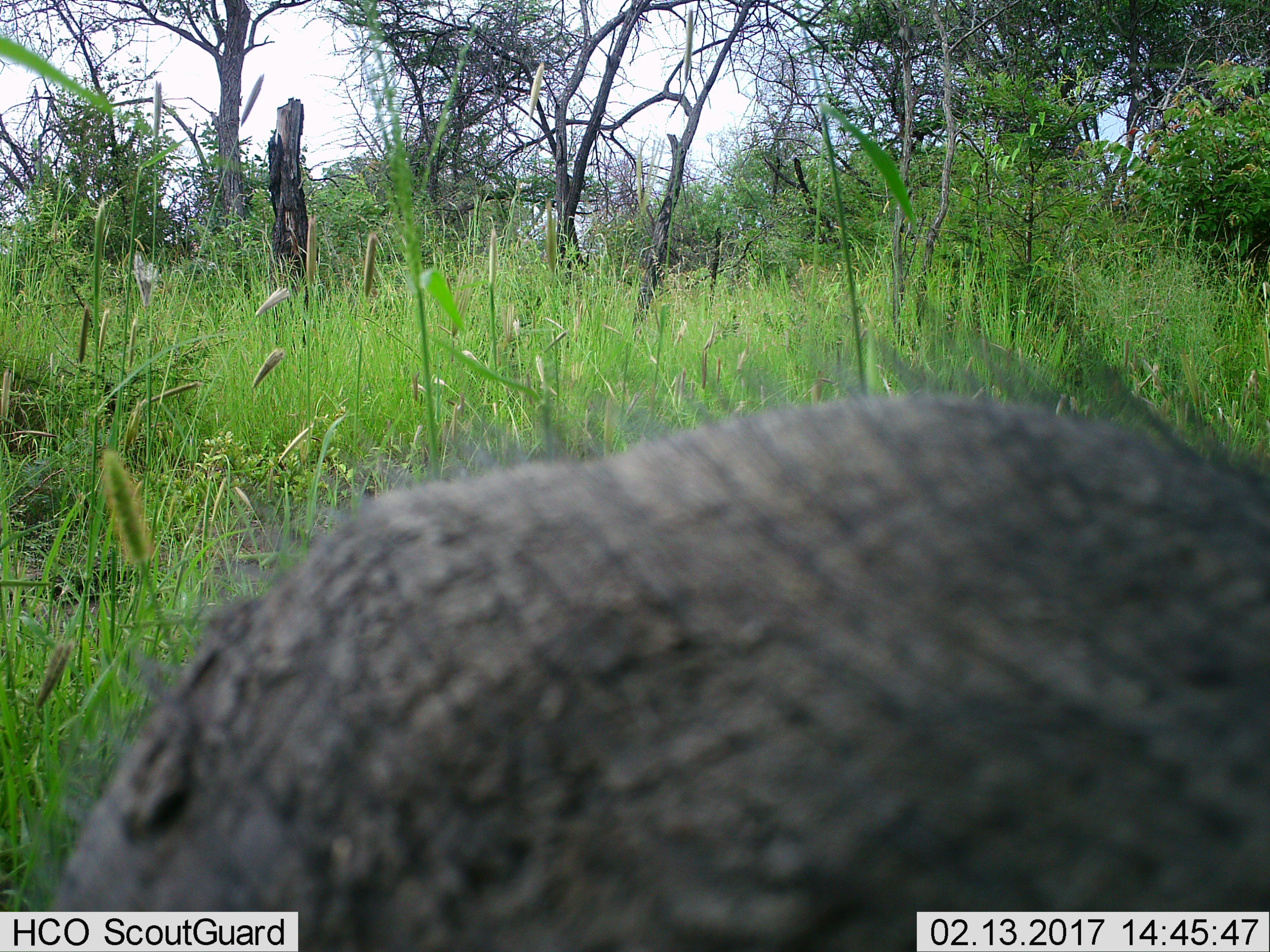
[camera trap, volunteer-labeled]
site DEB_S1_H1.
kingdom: Animalia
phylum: Chordata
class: Mammalia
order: Artiodactyla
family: Suidae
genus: Phacochoerus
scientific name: Phacochoerus africanus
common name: warthog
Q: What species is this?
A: Warthog (Phacochoerus africanus).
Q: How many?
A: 1.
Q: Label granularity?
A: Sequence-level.